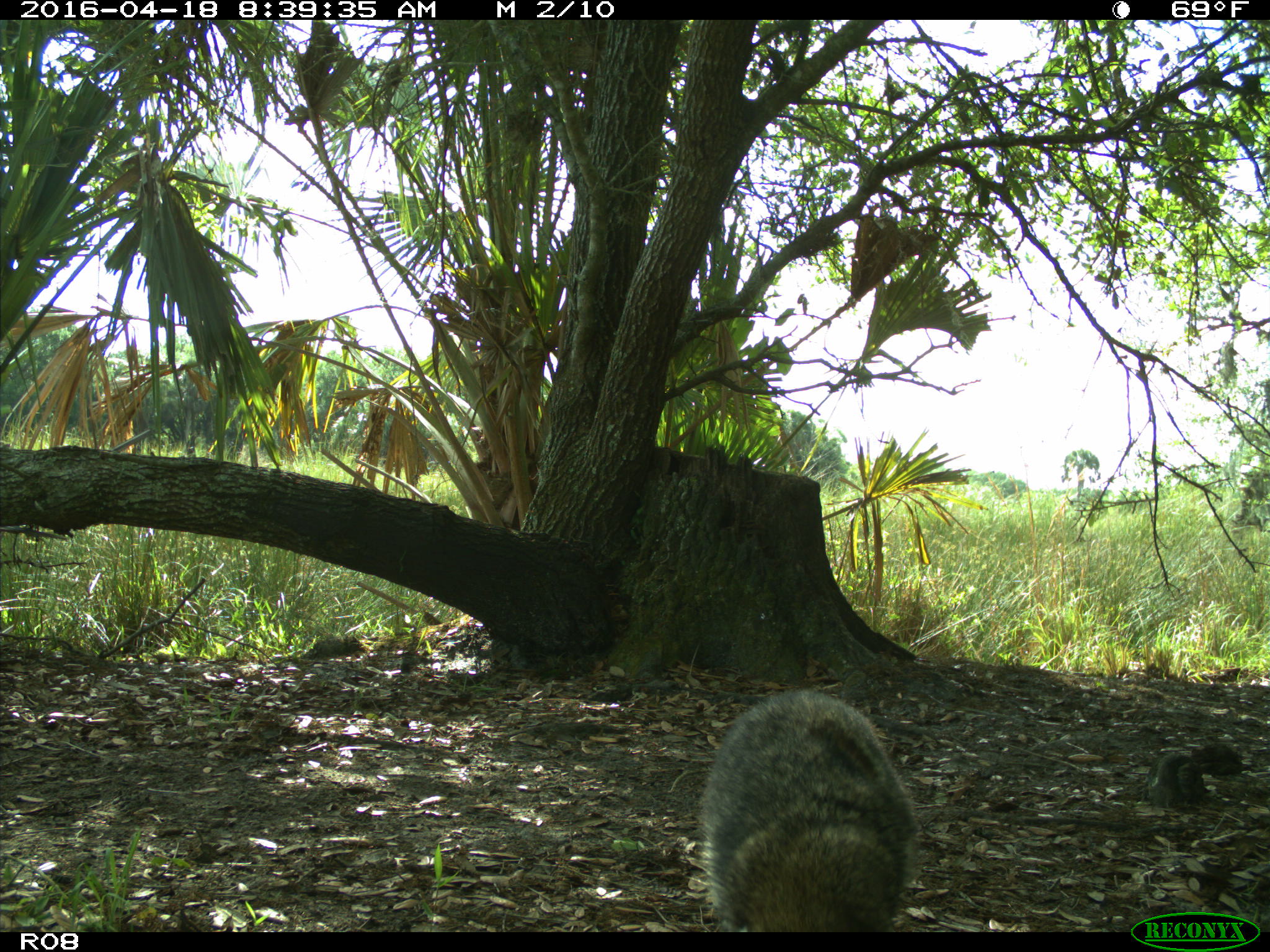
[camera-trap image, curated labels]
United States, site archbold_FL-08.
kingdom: Animalia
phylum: Chordata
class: Mammalia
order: Carnivora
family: Procyonidae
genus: Procyon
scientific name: Procyon lotor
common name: common raccoon